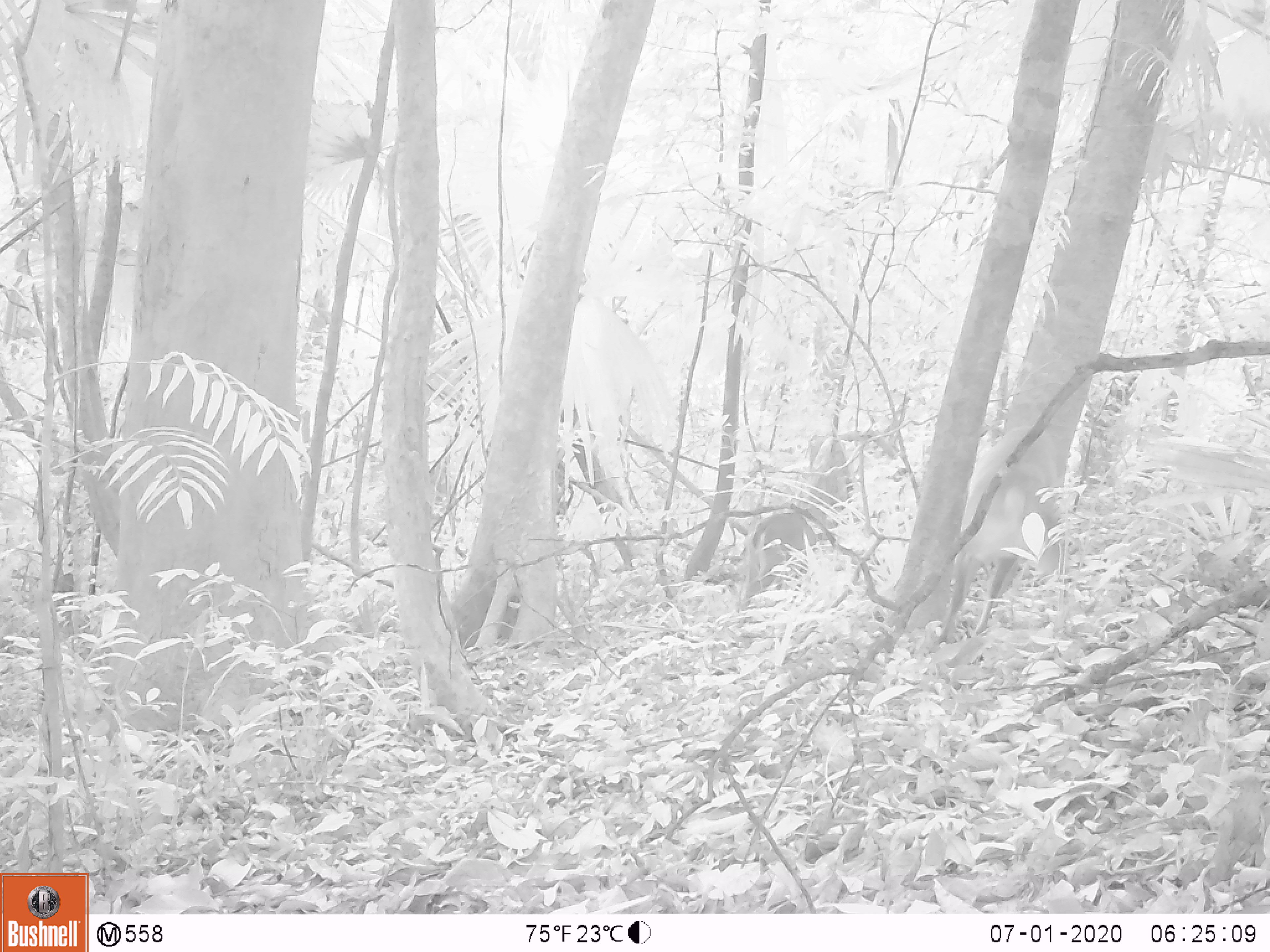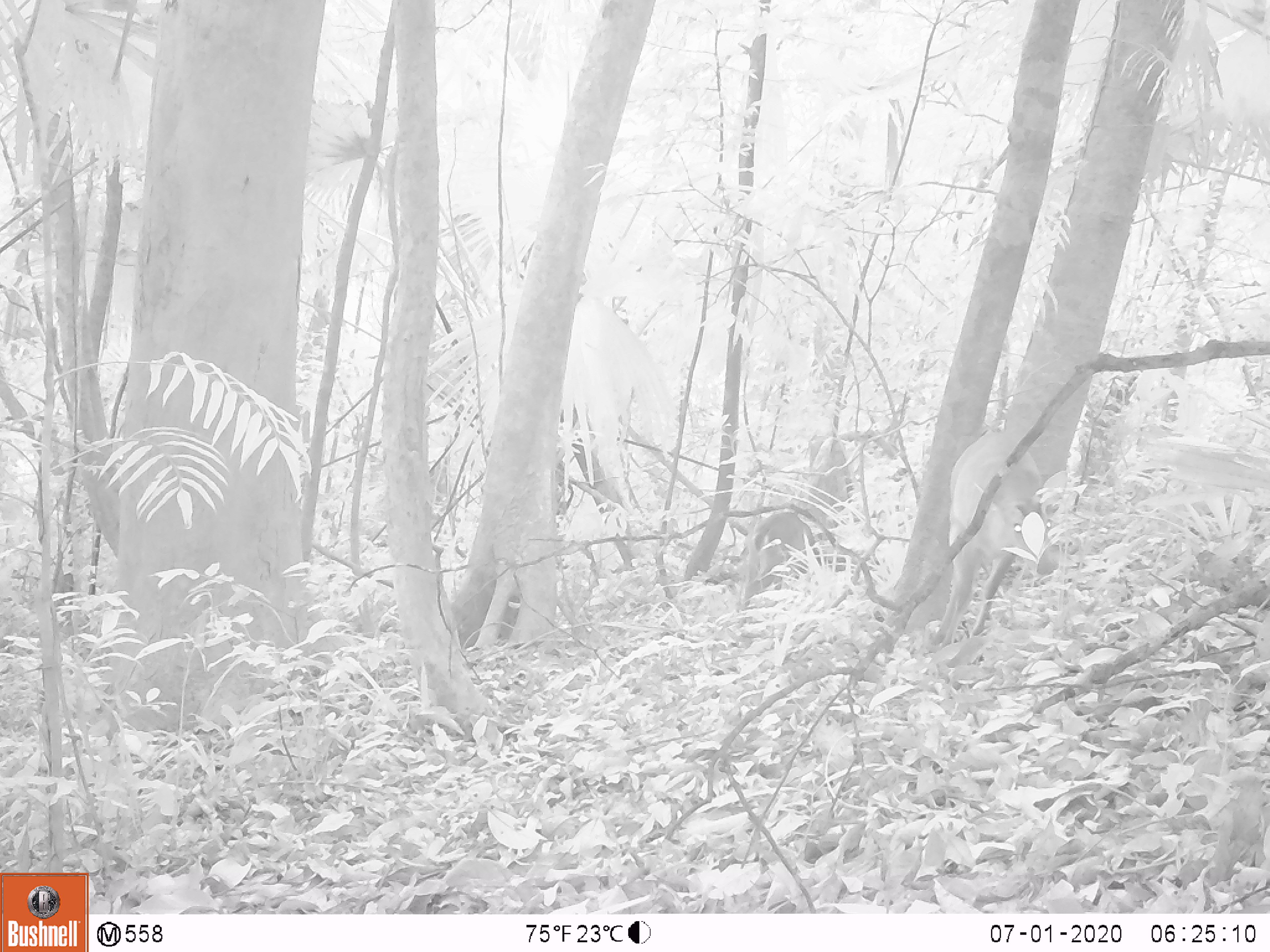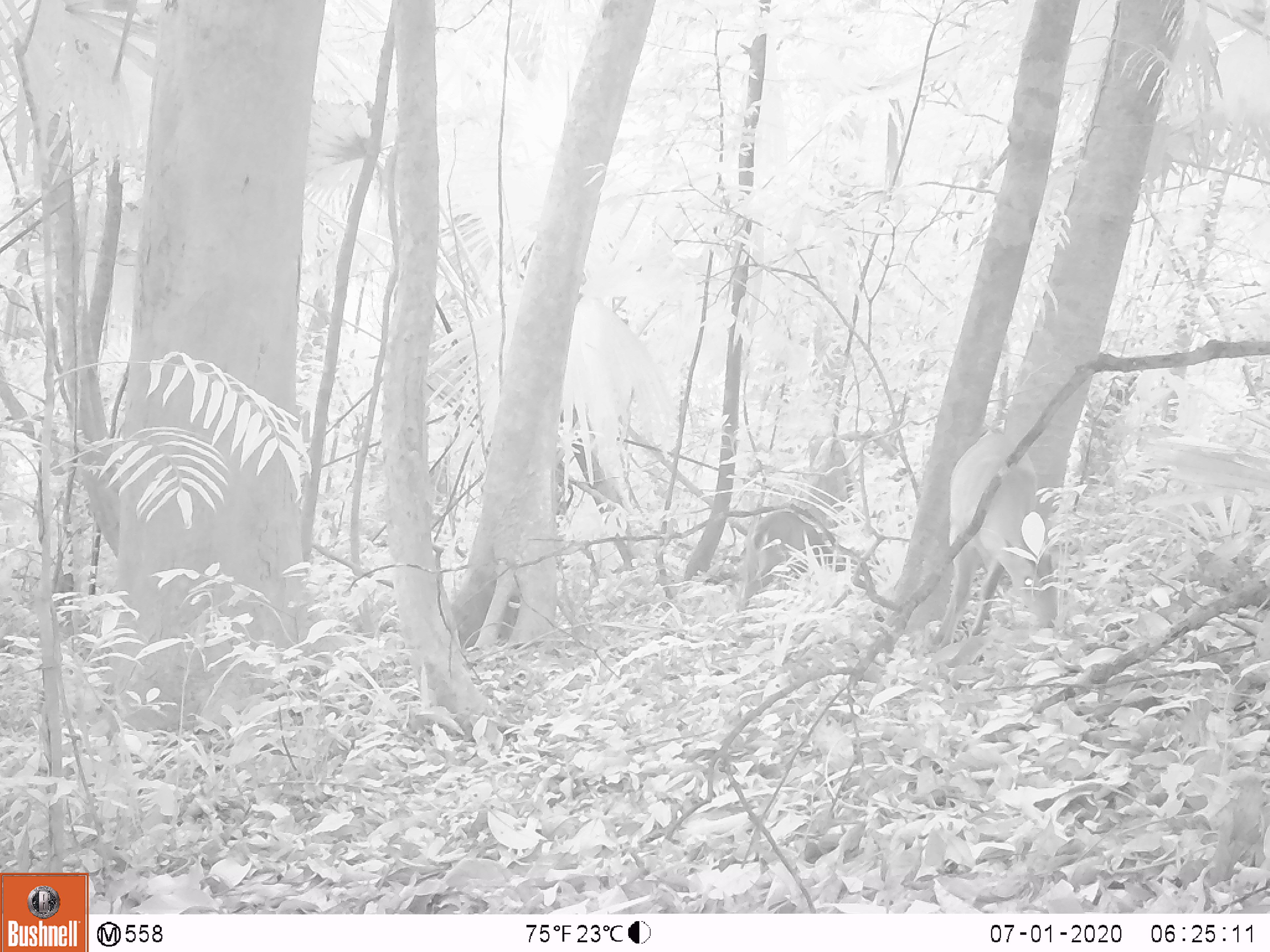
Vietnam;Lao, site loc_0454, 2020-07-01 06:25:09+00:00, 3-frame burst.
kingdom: Animalia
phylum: Chordata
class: Mammalia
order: Artiodactyla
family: Cervidae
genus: Muntiacus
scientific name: Muntiacus vuquangensis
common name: large-antlered muntjac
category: large antlered muntjac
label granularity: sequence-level